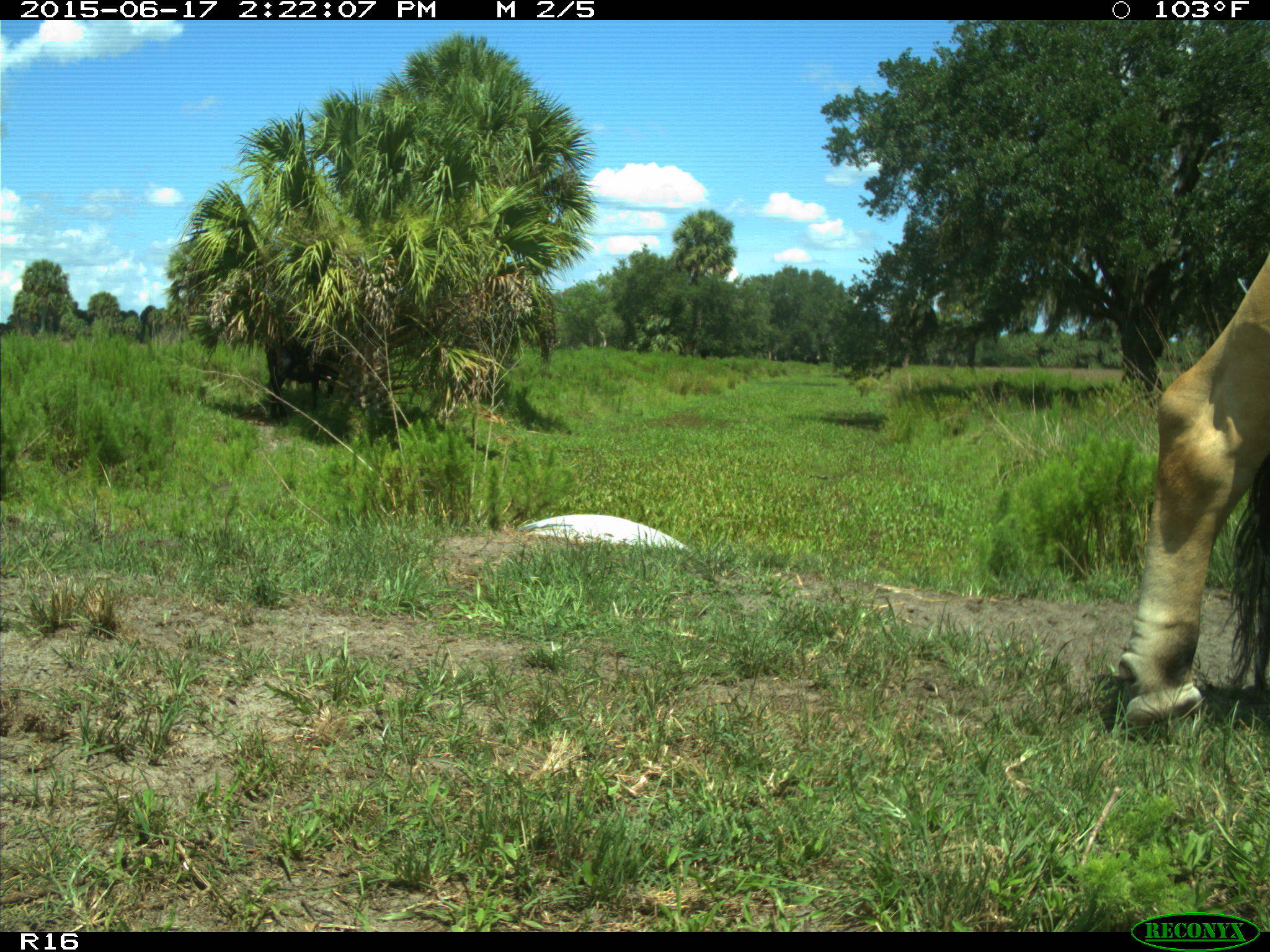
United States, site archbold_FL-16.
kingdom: Animalia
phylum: Chordata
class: Mammalia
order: Artiodactyla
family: Bovidae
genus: Bos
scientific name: Bos taurus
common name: domestic cow